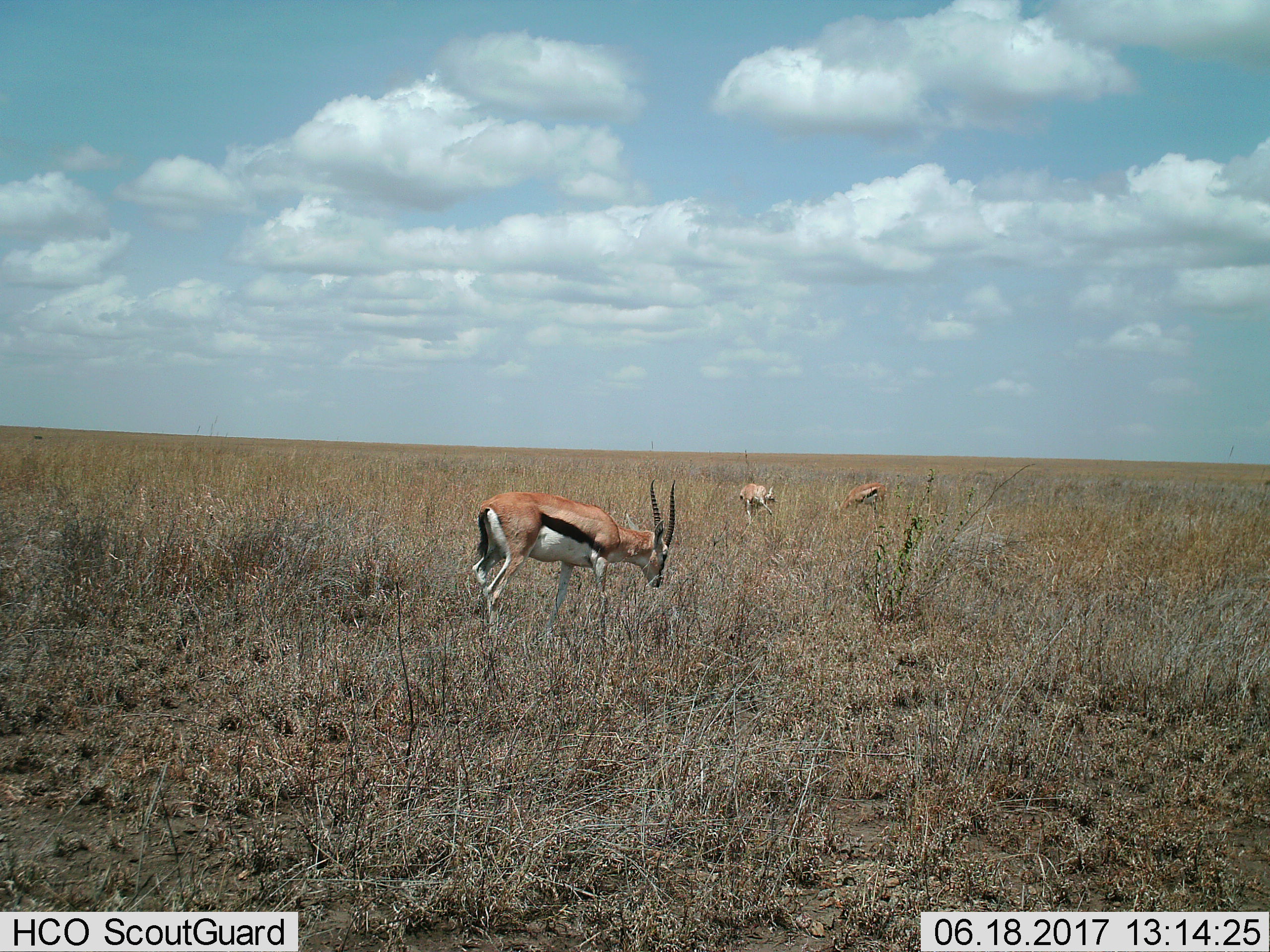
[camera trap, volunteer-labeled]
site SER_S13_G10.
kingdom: Animalia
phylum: Chordata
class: Mammalia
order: Artiodactyla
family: Bovidae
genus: Eudorcas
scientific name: Eudorcas thomsonii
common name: thomson's gazelle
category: gazellethomsons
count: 3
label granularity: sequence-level